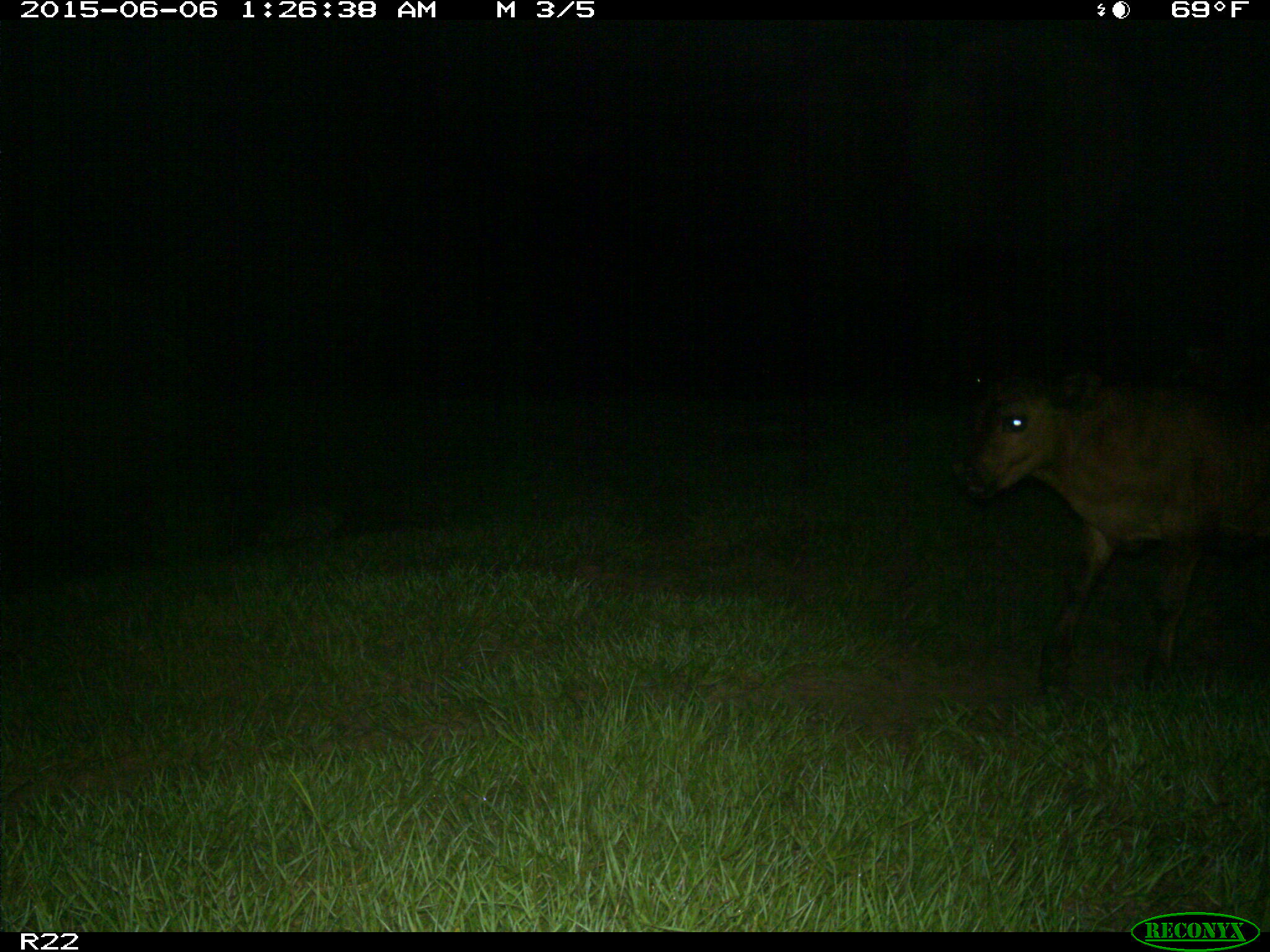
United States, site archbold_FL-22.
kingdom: Animalia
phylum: Chordata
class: Mammalia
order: Artiodactyla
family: Bovidae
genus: Bos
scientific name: Bos taurus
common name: domestic cow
Bos taurus (domestic cow).